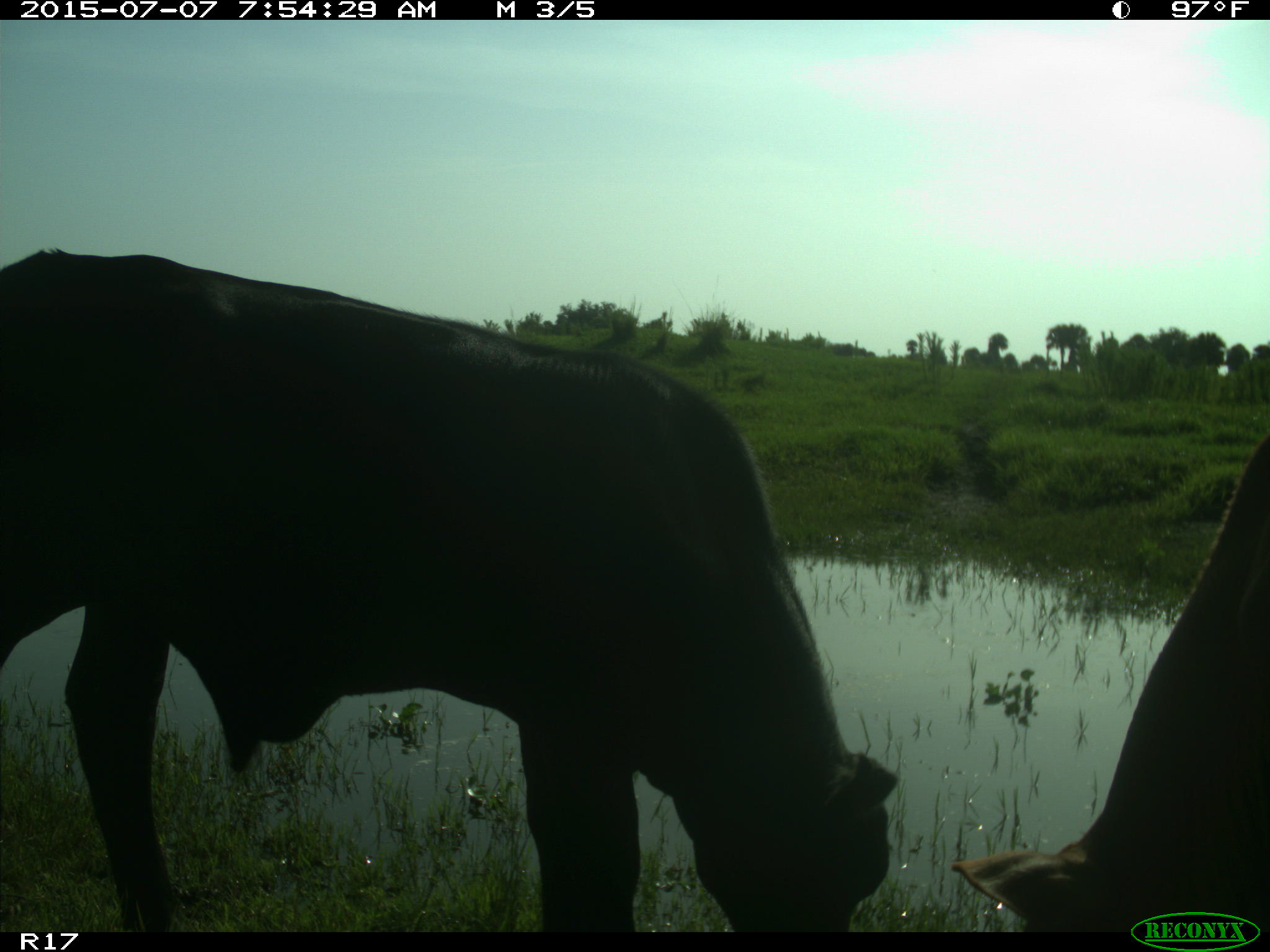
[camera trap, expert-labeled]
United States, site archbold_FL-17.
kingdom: Animalia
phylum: Chordata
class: Mammalia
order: Artiodactyla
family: Bovidae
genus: Bos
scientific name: Bos taurus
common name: domestic cow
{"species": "Bos taurus (domestic cow)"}